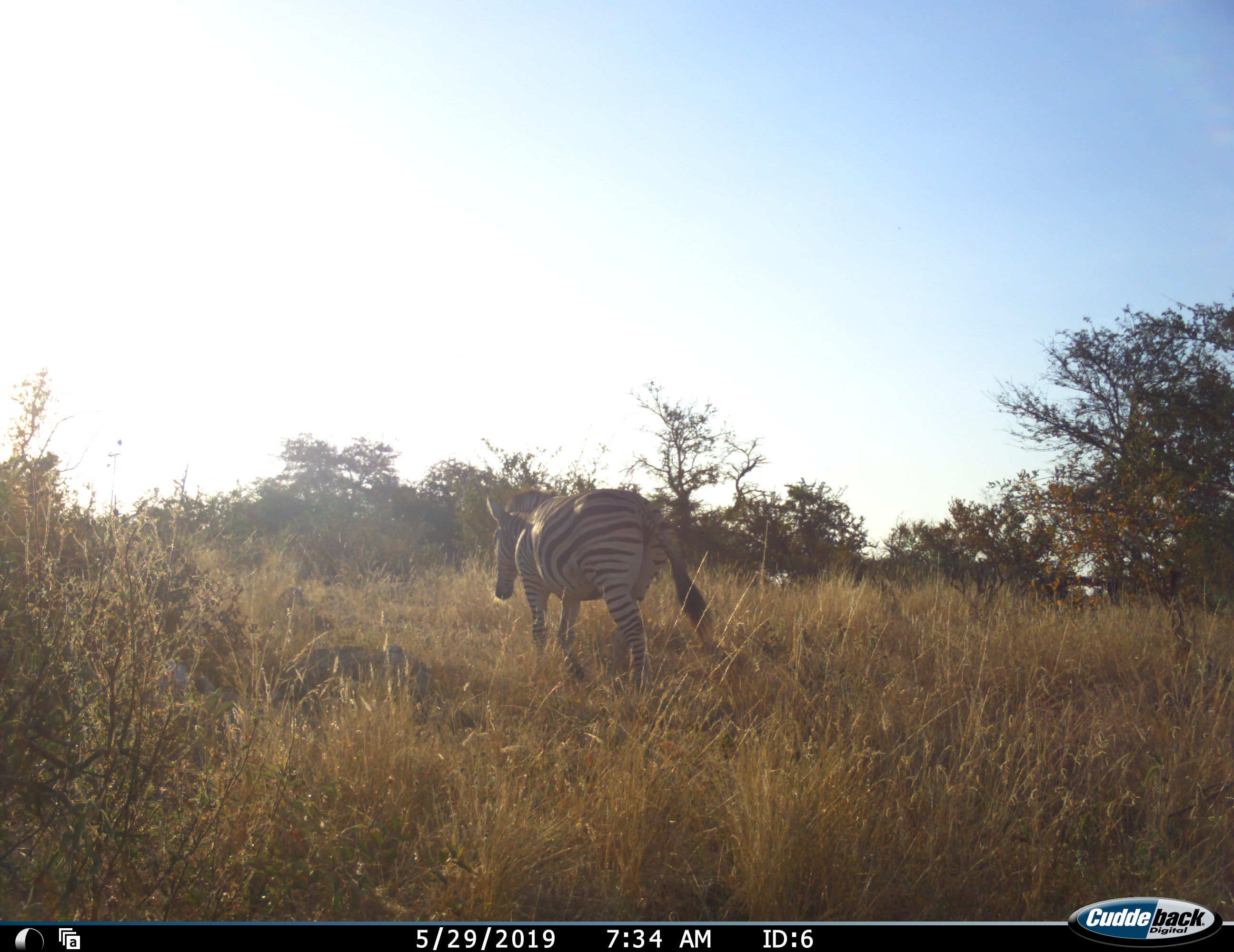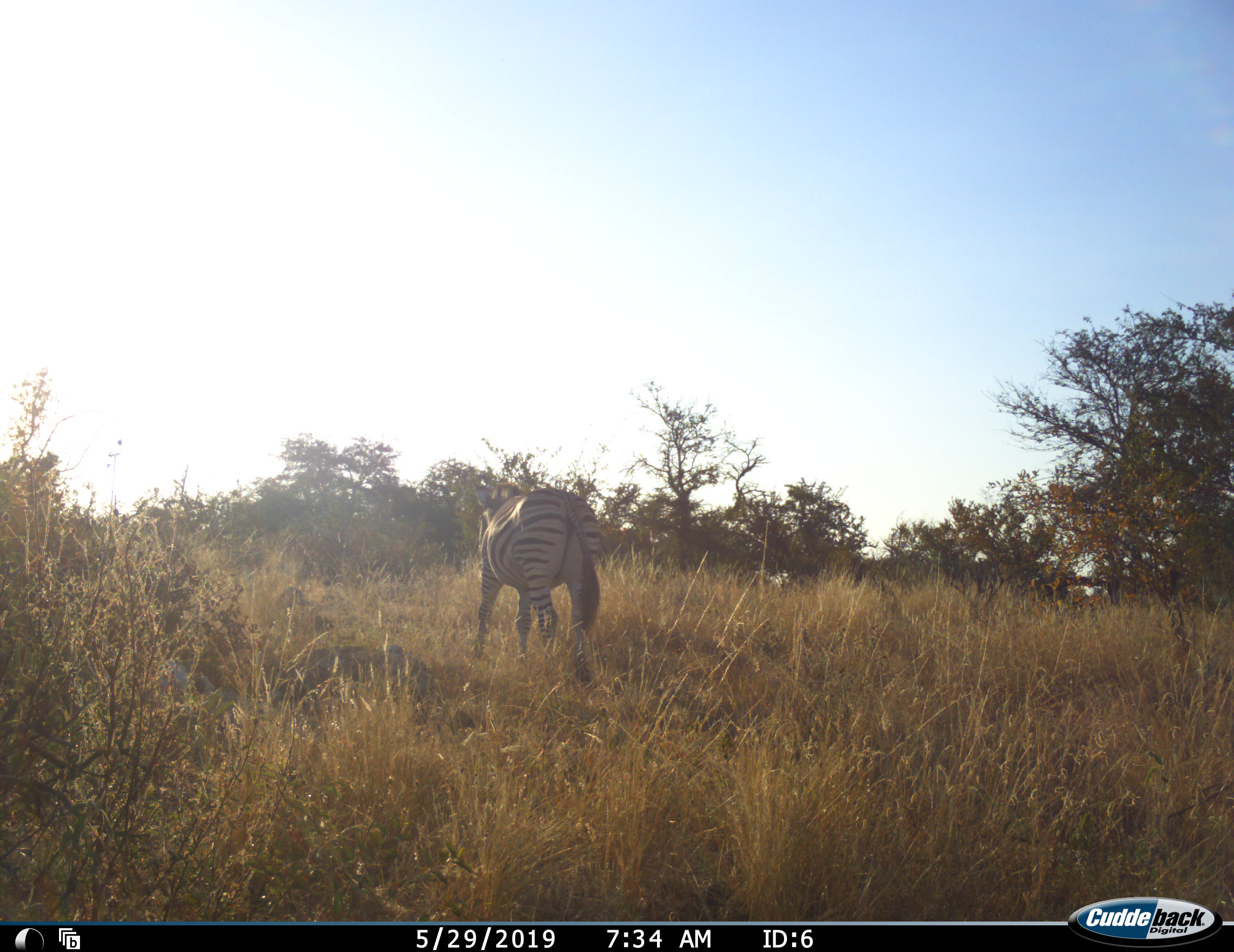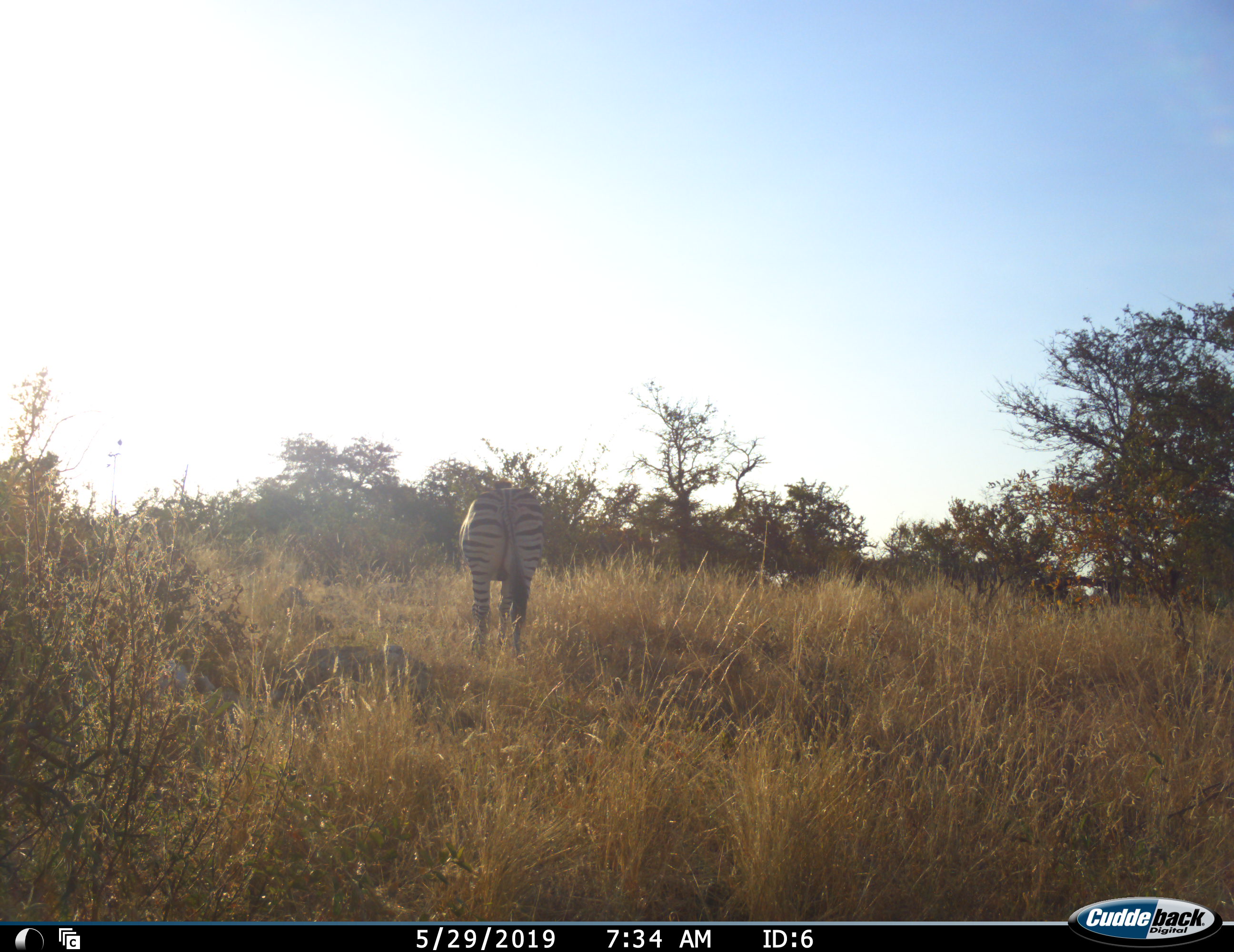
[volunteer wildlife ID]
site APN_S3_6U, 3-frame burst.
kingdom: Animalia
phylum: Chordata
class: Mammalia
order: Perissodactyla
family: Equidae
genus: Equus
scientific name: Equus quagga burchellii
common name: burchell's zebra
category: zebraburchells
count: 1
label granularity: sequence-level